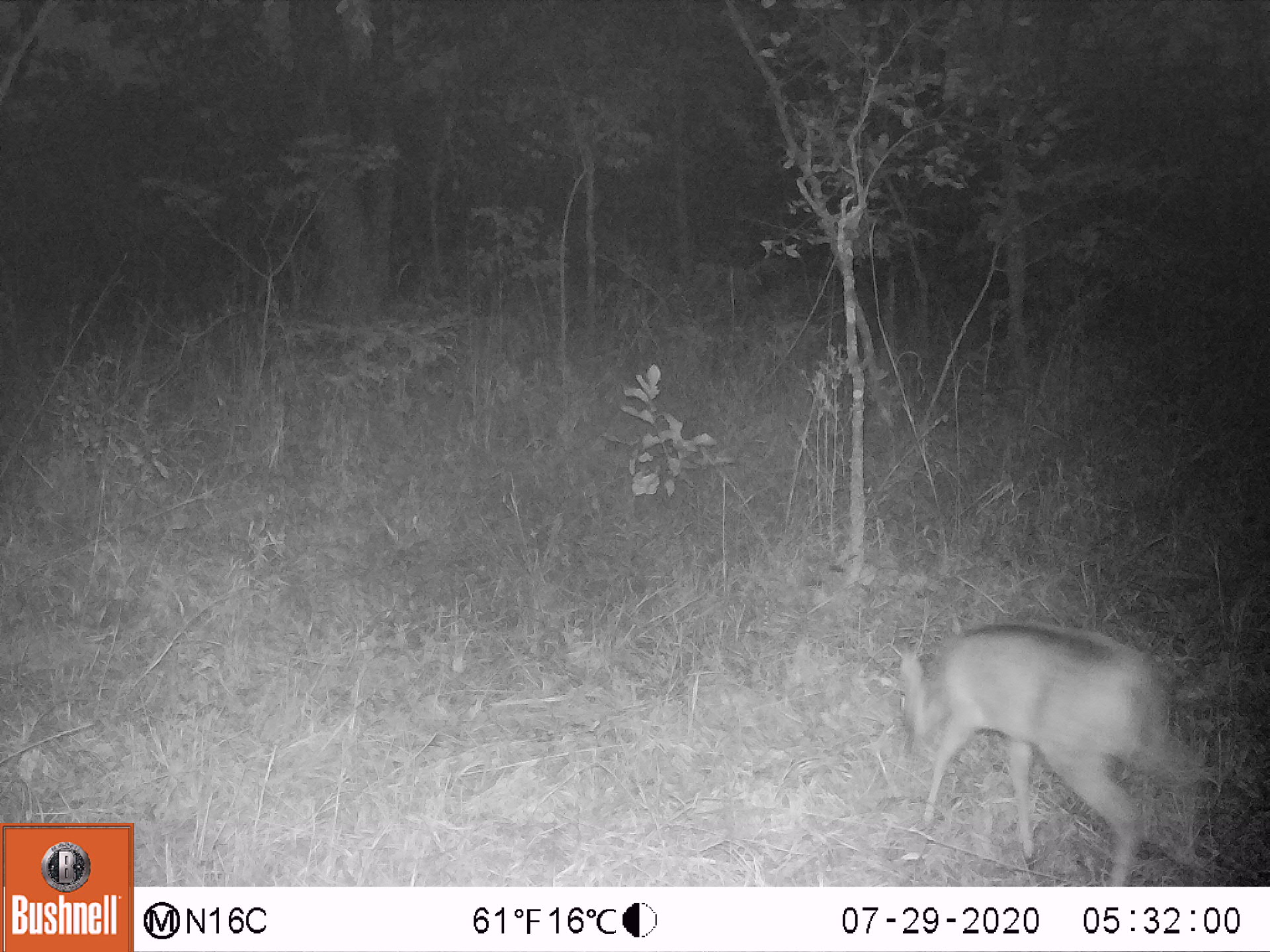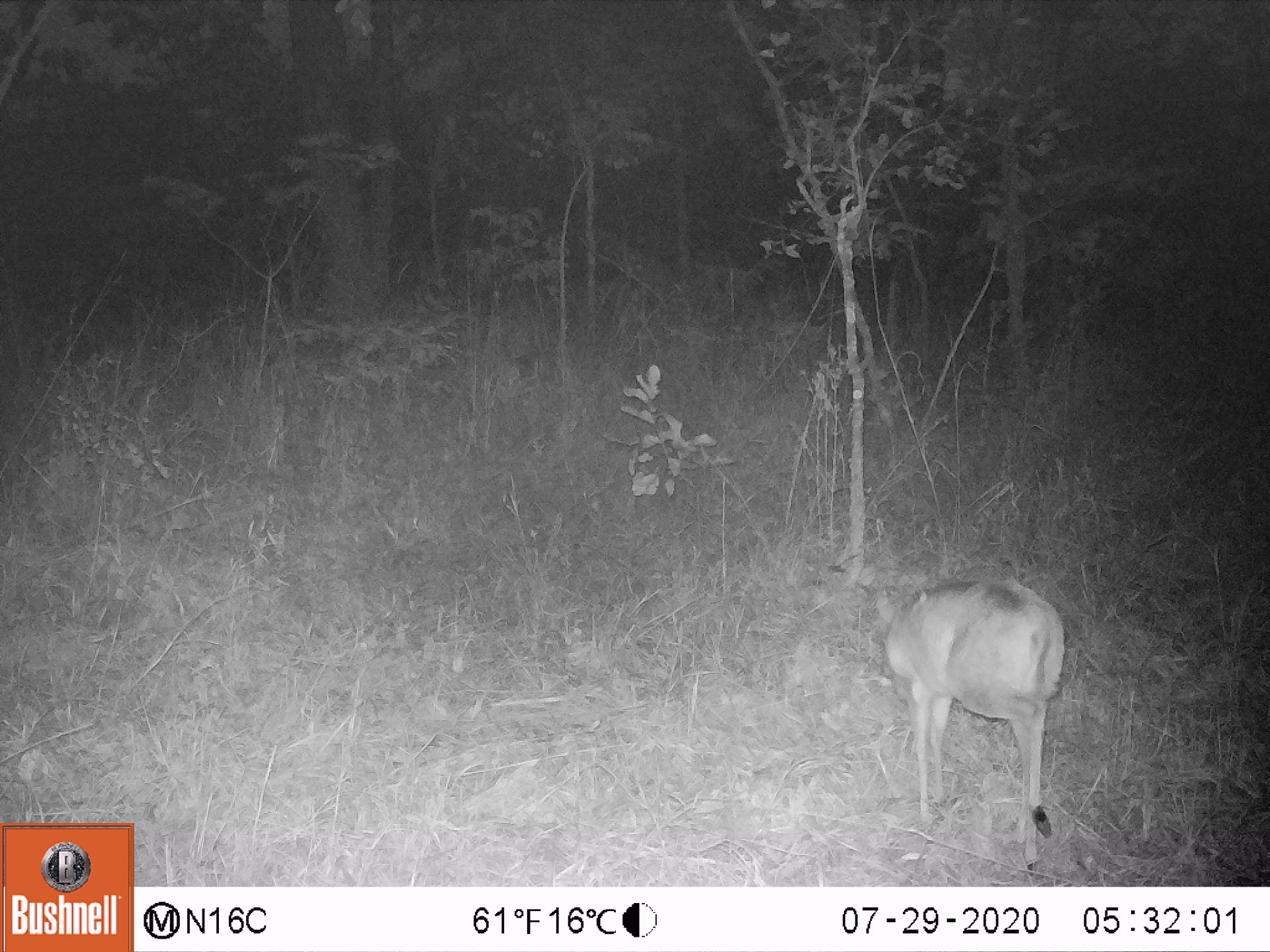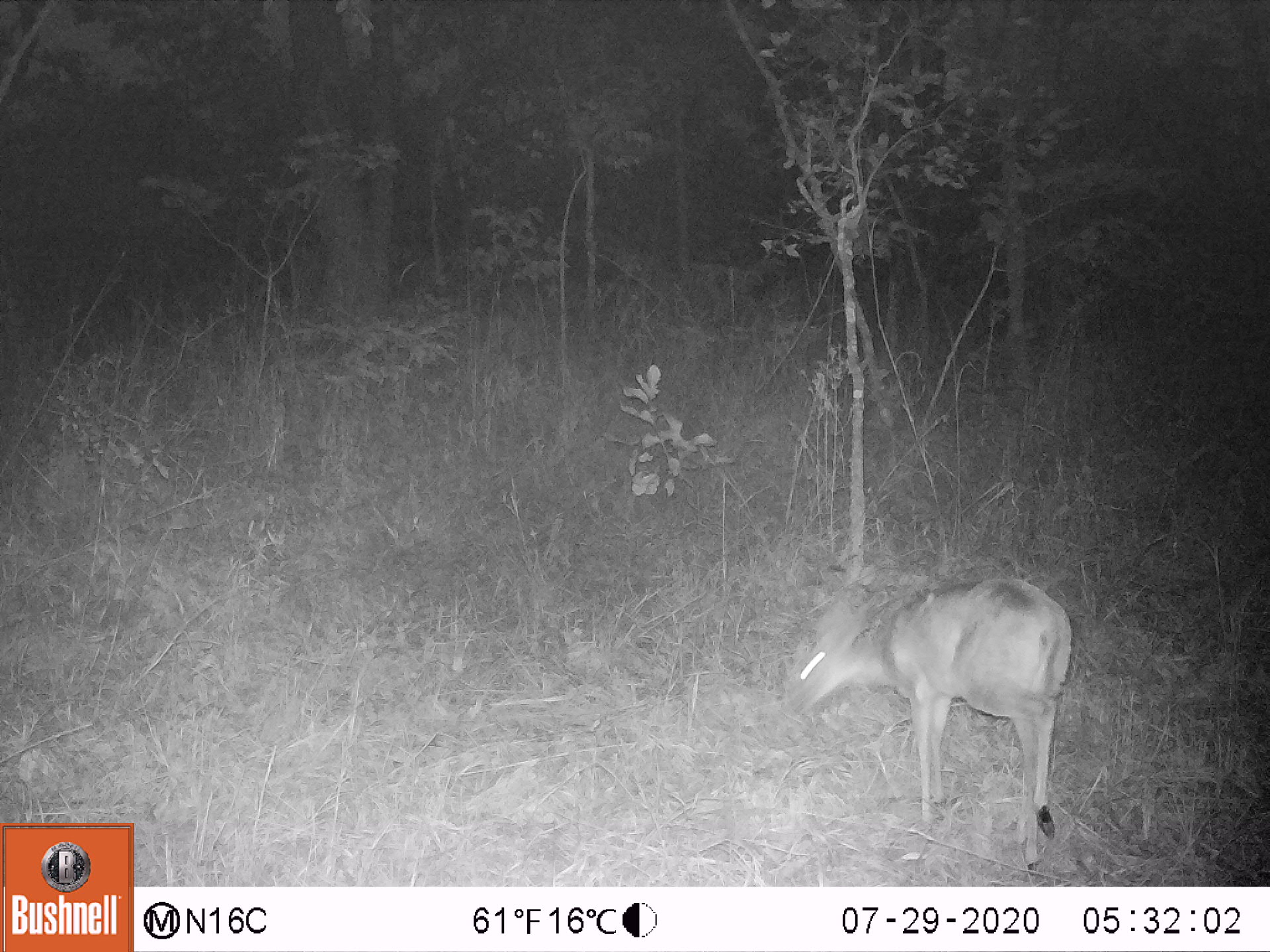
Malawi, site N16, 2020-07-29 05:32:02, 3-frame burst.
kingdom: Animalia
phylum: Chordata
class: Mammalia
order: Artiodactyla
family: Bovidae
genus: Sylvicapra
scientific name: Sylvicapra grimmia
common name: common duiker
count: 1